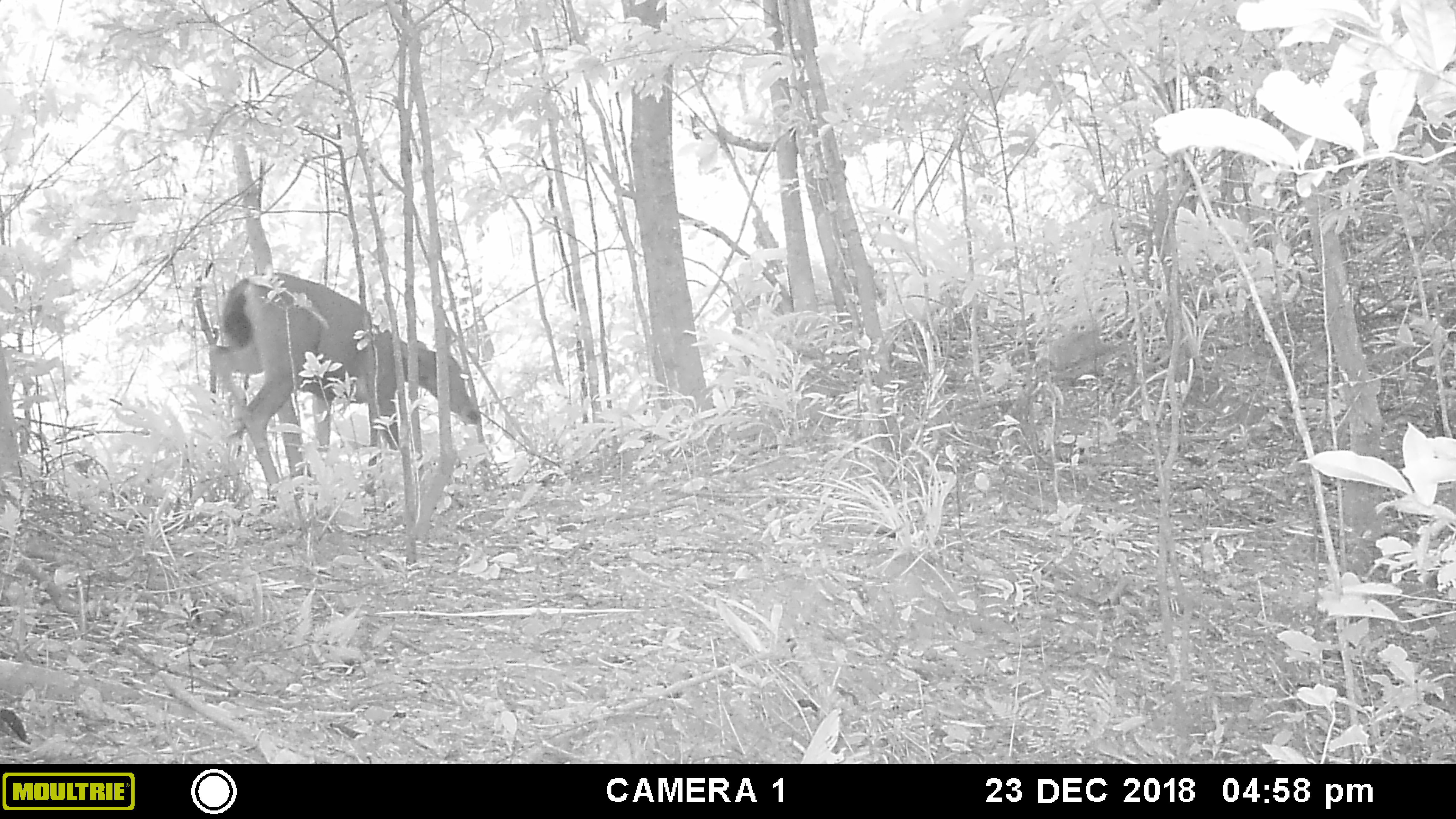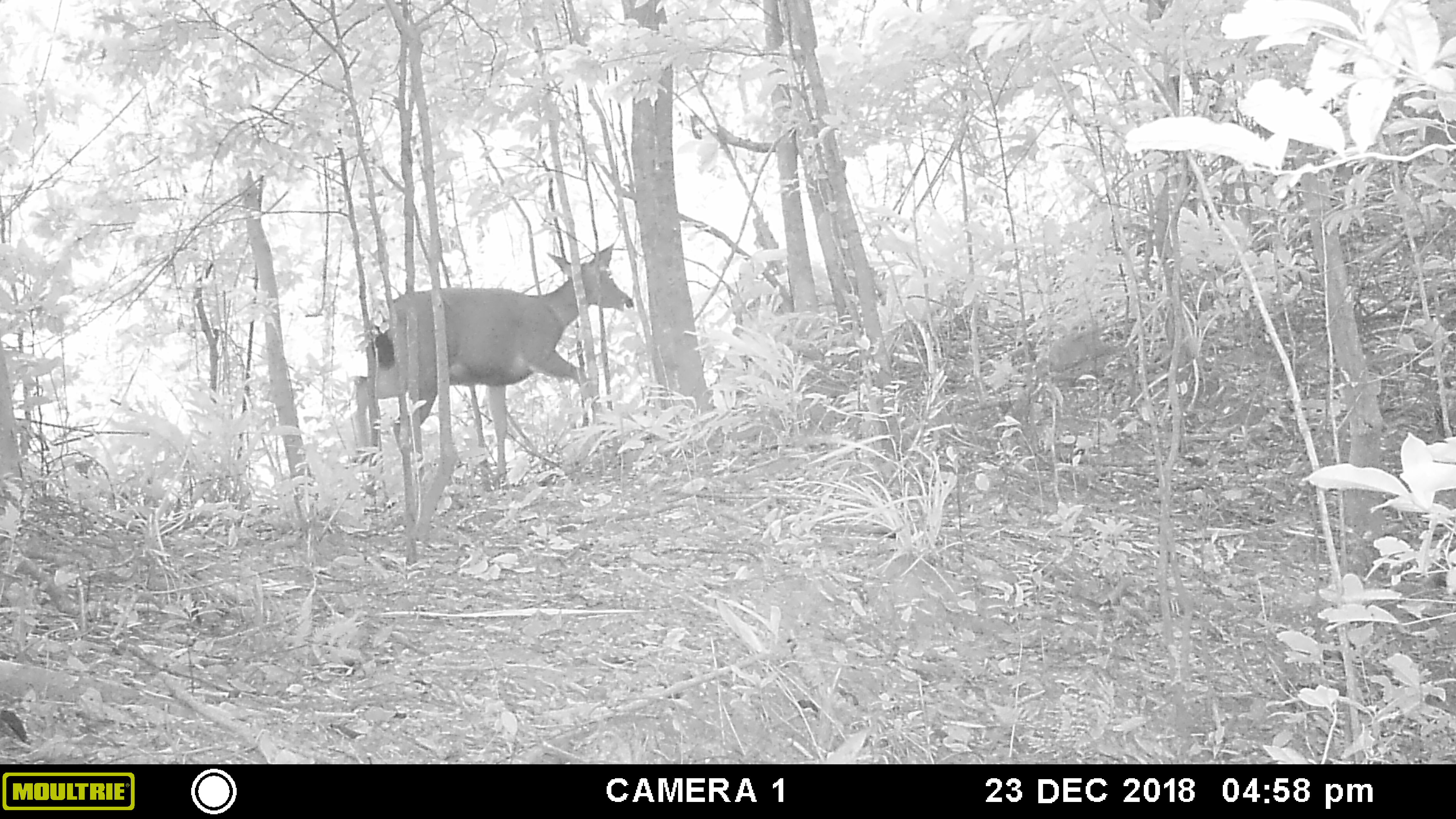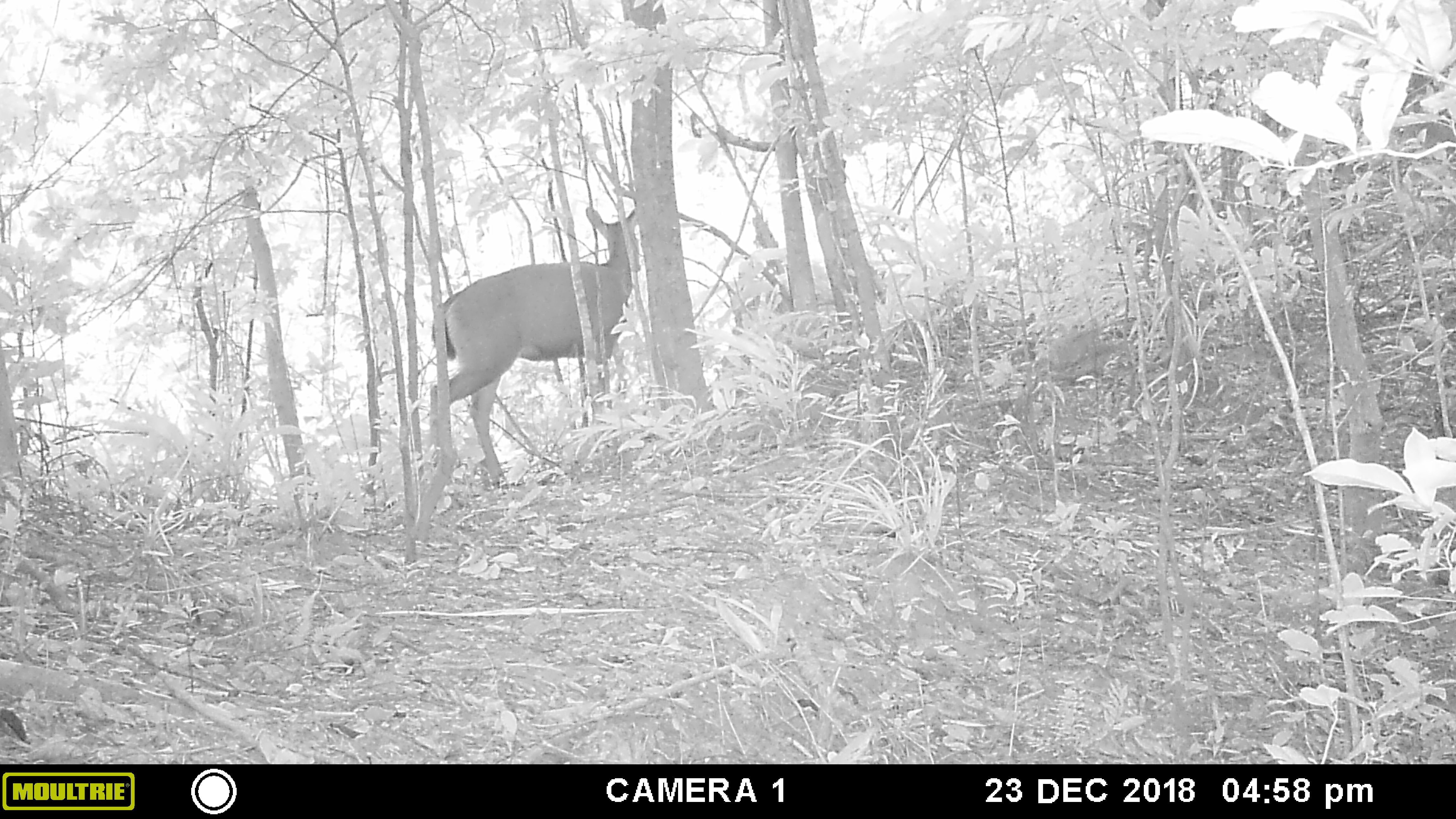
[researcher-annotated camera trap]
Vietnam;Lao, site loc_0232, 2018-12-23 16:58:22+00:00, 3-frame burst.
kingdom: Animalia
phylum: Chordata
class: Mammalia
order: Artiodactyla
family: Cervidae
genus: Rusa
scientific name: Rusa unicolor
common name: sambar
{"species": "sambar (Rusa unicolor)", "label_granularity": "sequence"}